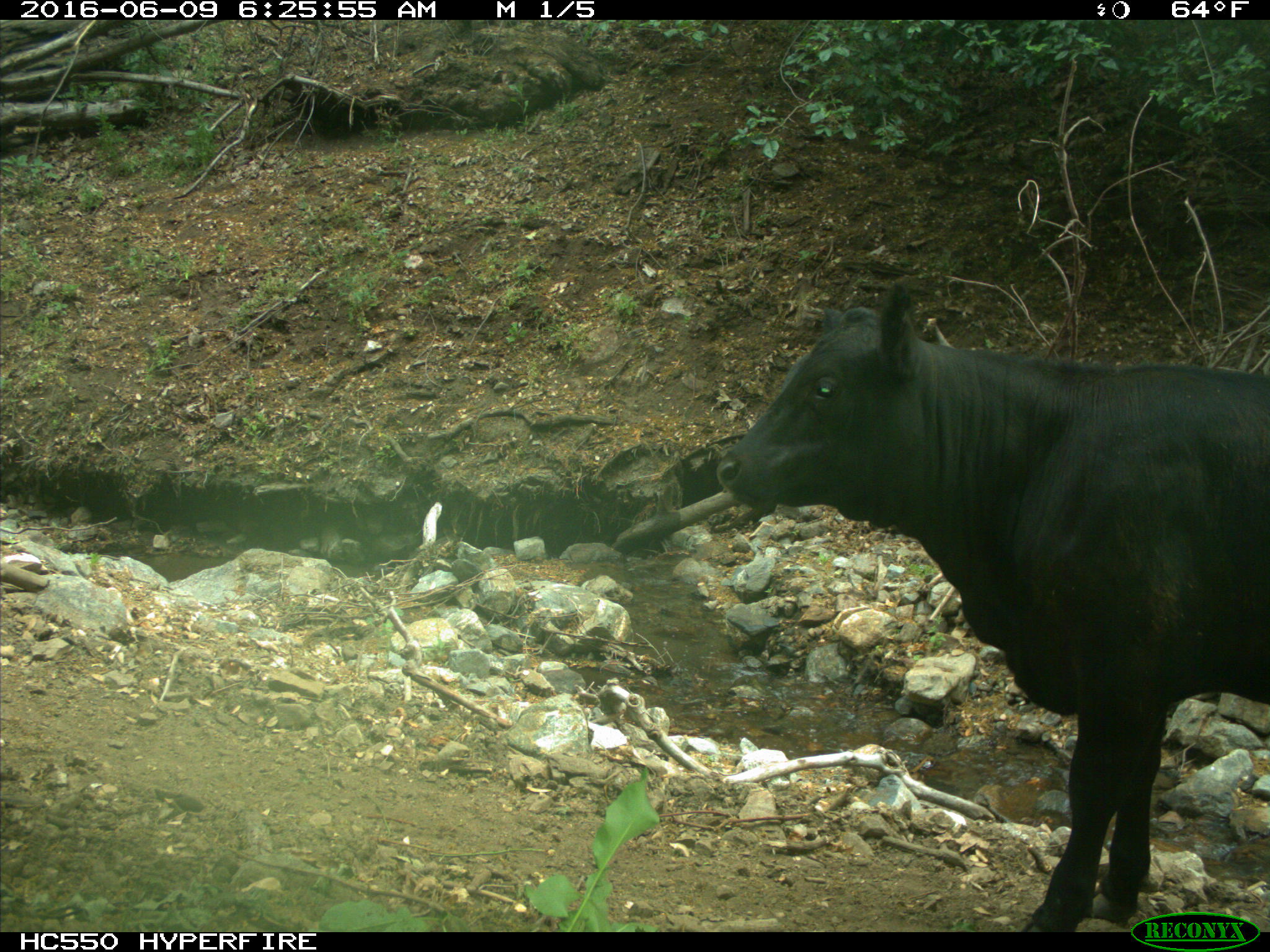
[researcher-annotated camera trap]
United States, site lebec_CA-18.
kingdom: Animalia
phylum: Chordata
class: Mammalia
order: Artiodactyla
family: Bovidae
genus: Bos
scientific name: Bos taurus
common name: domestic cow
Bos taurus (domestic cow).